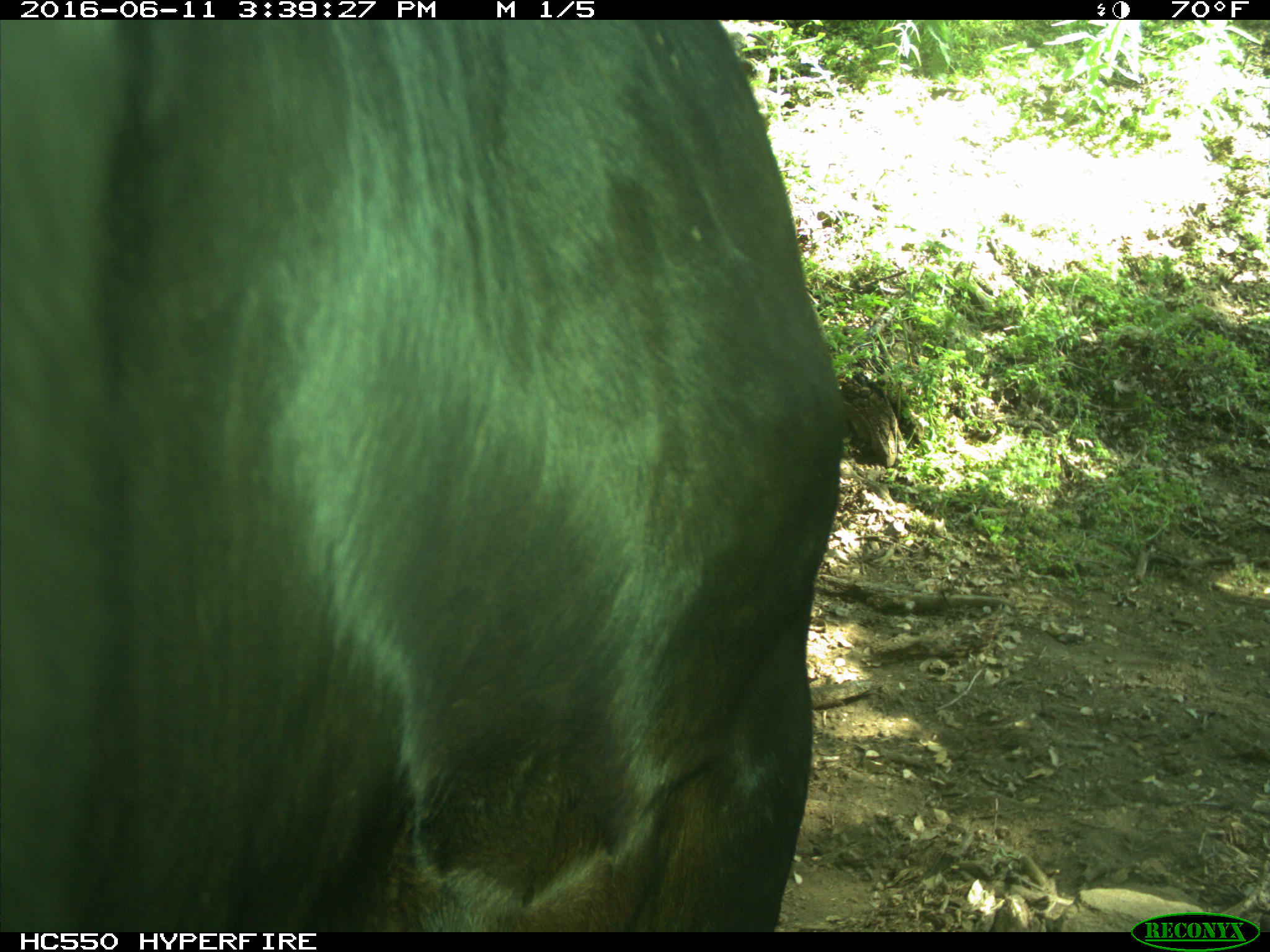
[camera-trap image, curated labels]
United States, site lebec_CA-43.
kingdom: Animalia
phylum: Chordata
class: Mammalia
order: Artiodactyla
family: Bovidae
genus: Bos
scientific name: Bos taurus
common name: domestic cow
Bos taurus (domestic cow).